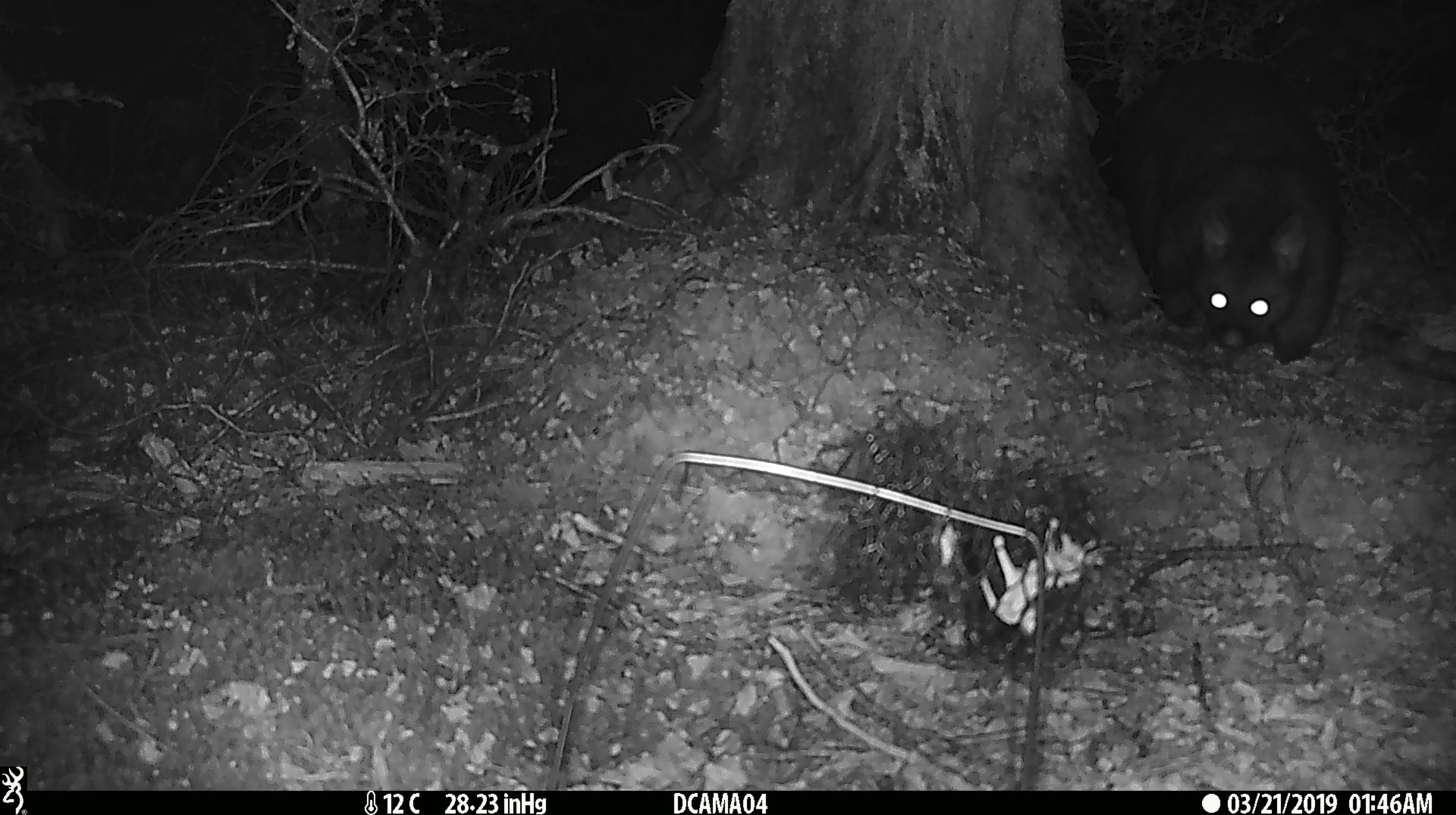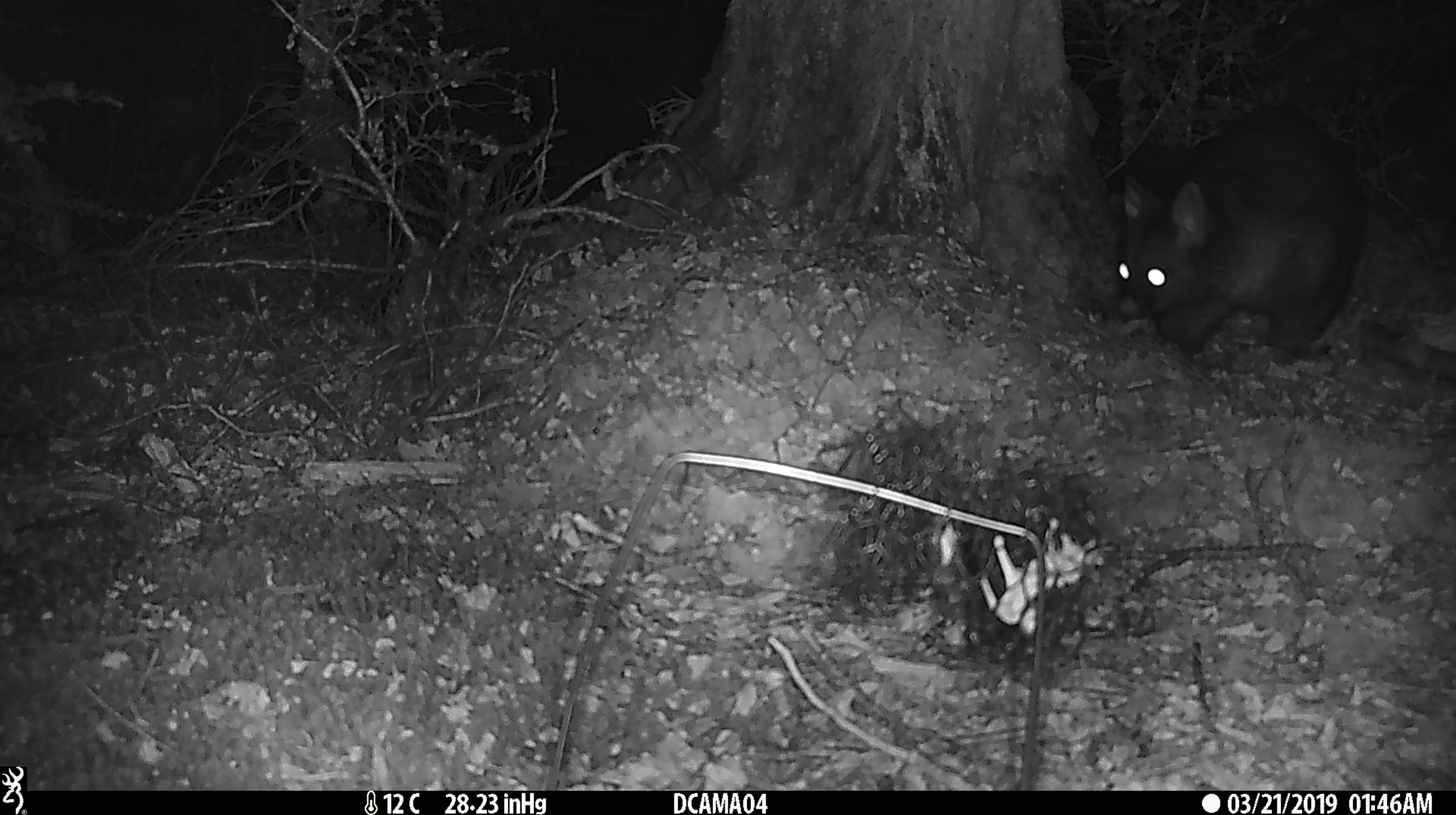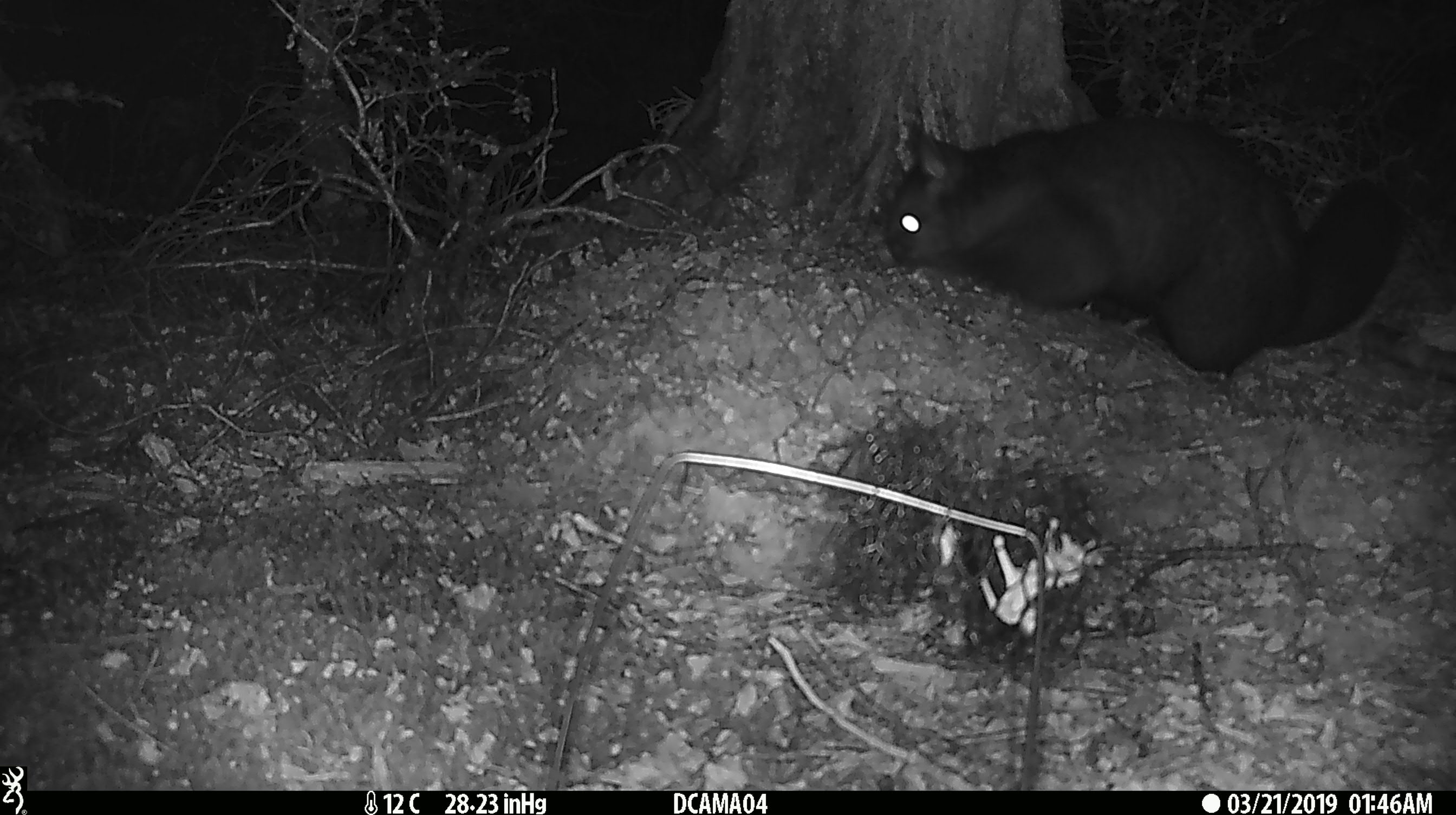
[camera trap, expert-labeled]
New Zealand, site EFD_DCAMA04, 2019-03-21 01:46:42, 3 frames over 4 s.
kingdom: Animalia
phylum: Chordata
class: Mammalia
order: Diprotodontia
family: Phalangeridae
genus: Trichosurus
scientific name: Trichosurus vulpecula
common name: common brushtail possum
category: possum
Possum (common brushtail possum) (Trichosurus vulpecula).